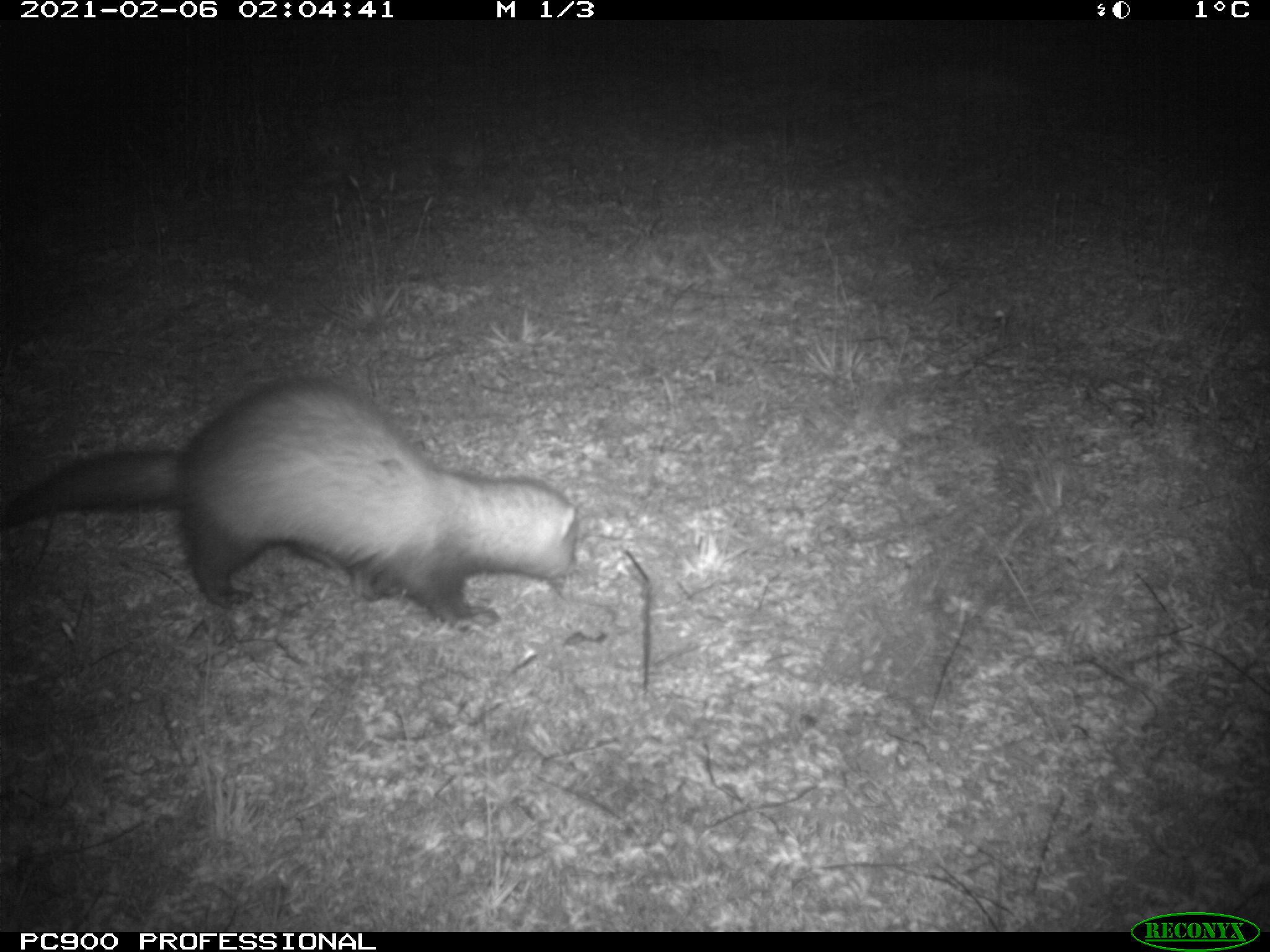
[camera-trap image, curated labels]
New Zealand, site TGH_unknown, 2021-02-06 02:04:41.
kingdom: Animalia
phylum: Chordata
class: Mammalia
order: Carnivora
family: Mustelidae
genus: Mustela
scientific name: Mustela furo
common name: ferret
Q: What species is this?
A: Ferret (Mustela furo).